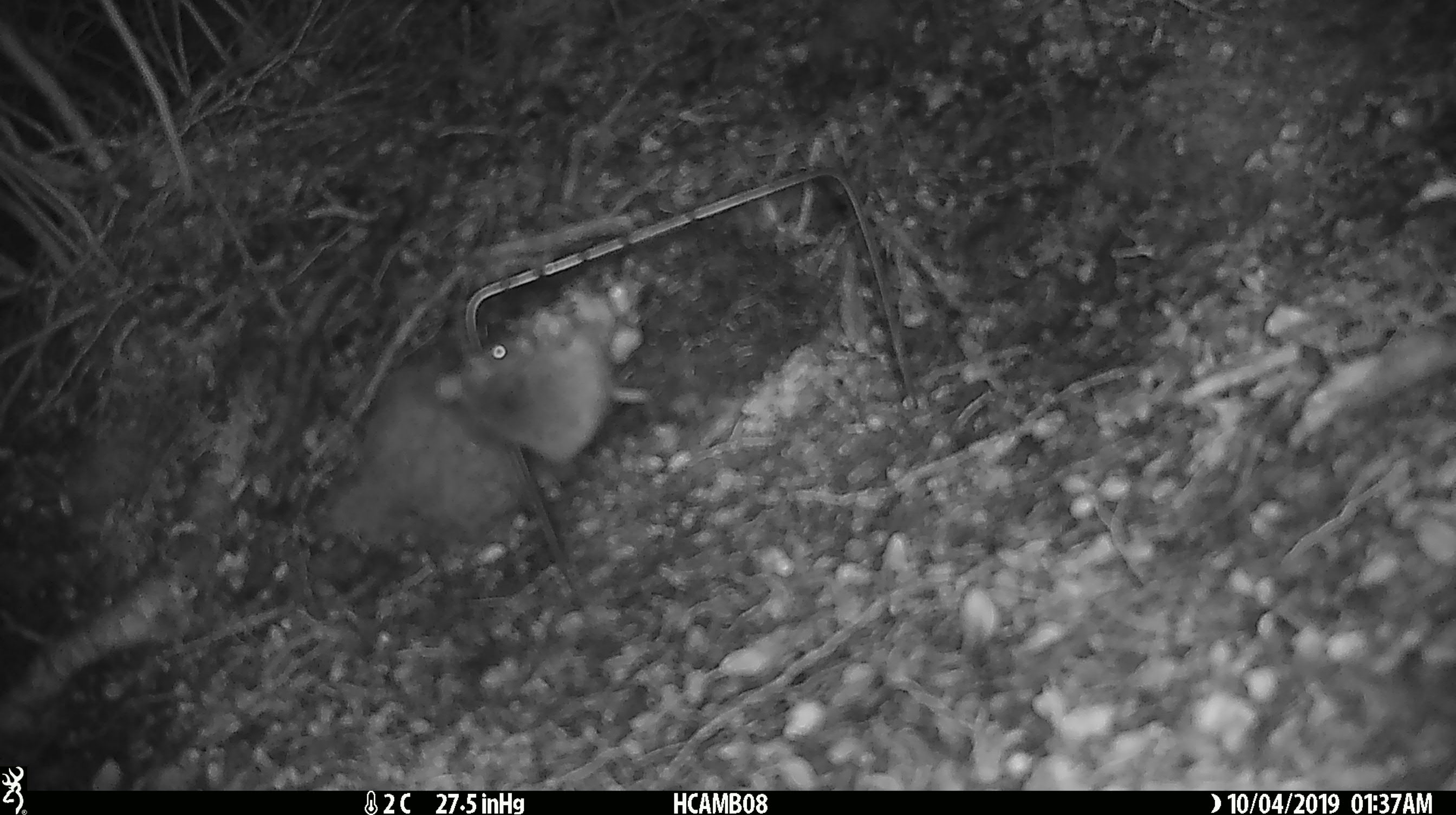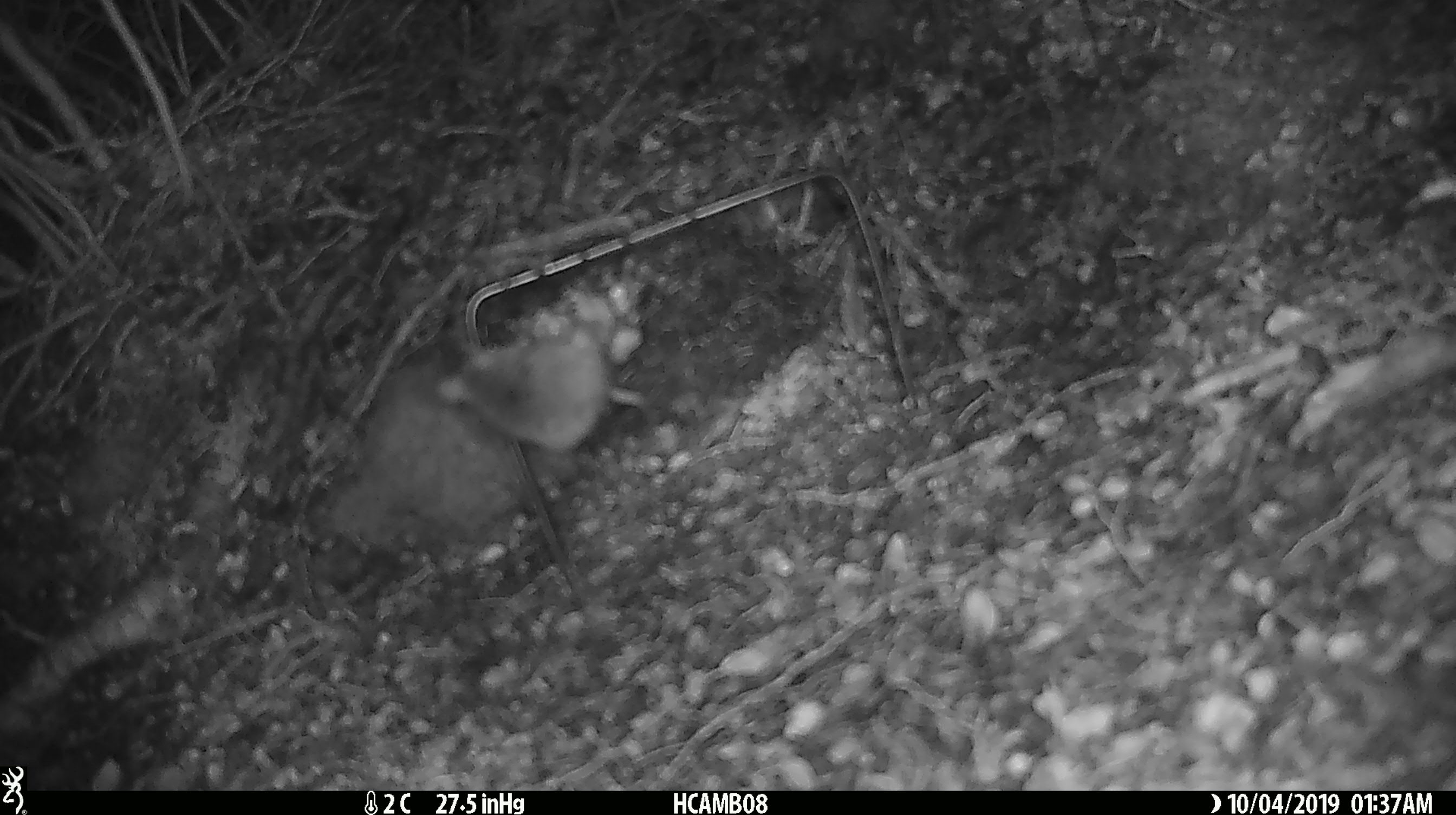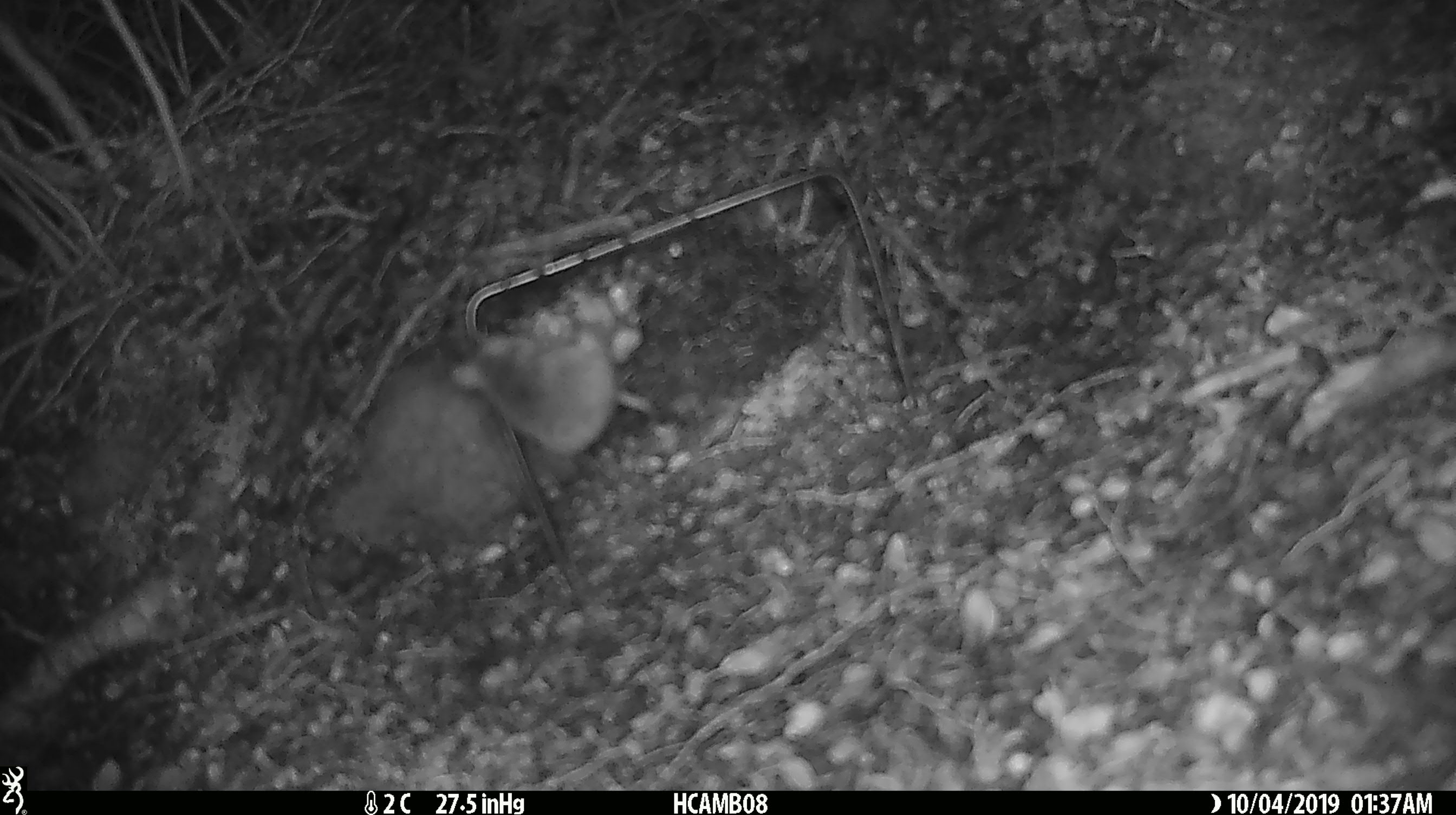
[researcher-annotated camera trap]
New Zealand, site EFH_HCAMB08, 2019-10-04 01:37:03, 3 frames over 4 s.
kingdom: Animalia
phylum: Chordata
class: Mammalia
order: Rodentia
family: Muridae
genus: Mus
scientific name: Mus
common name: mouse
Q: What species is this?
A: Mouse (Mus).